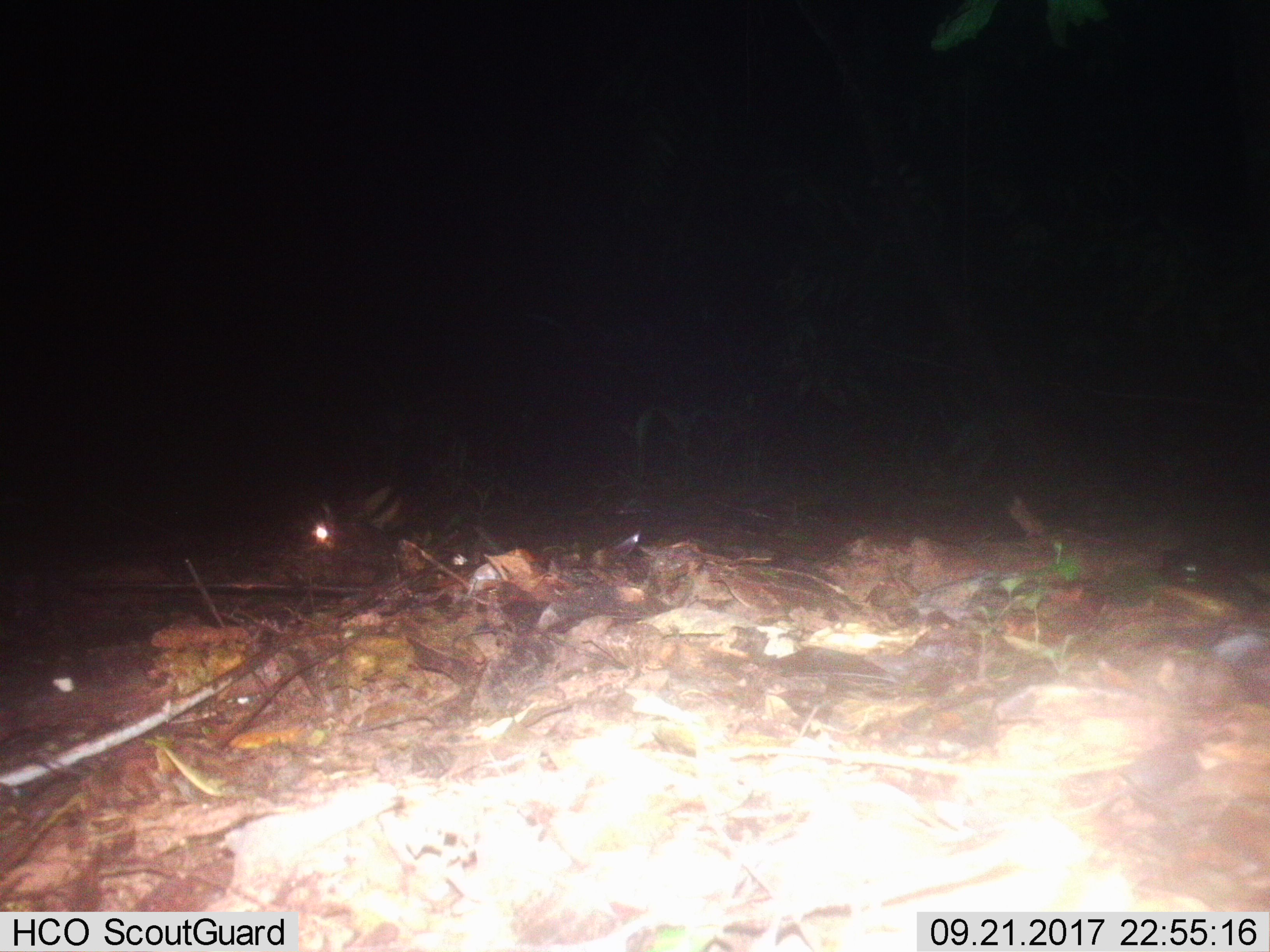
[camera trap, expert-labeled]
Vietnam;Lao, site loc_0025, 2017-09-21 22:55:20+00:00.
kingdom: Animalia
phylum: Chordata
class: Mammalia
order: Lagomorpha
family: Leporidae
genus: Nesolagus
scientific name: Nesolagus timminsi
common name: annamite striped rabbit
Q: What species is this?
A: Annamite striped rabbit (Nesolagus timminsi).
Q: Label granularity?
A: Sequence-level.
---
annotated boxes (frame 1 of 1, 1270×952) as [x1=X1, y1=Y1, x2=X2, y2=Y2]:
annamite striped rabbit: [x1=310, y1=500, x2=399, y2=581]